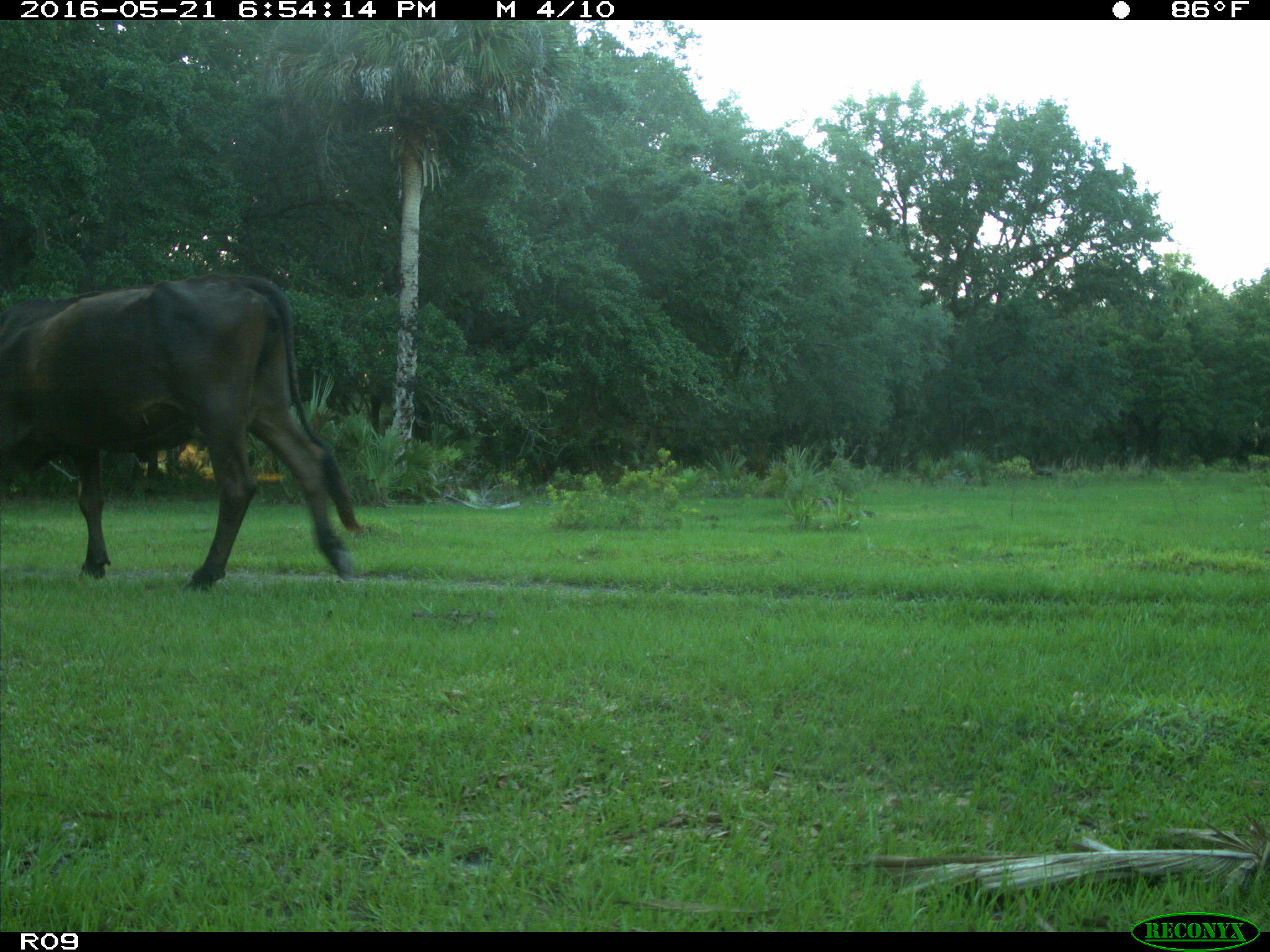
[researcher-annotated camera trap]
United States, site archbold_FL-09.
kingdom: Animalia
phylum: Chordata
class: Mammalia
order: Artiodactyla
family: Bovidae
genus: Bos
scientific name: Bos taurus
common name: domestic cow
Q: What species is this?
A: Bos taurus (domestic cow).